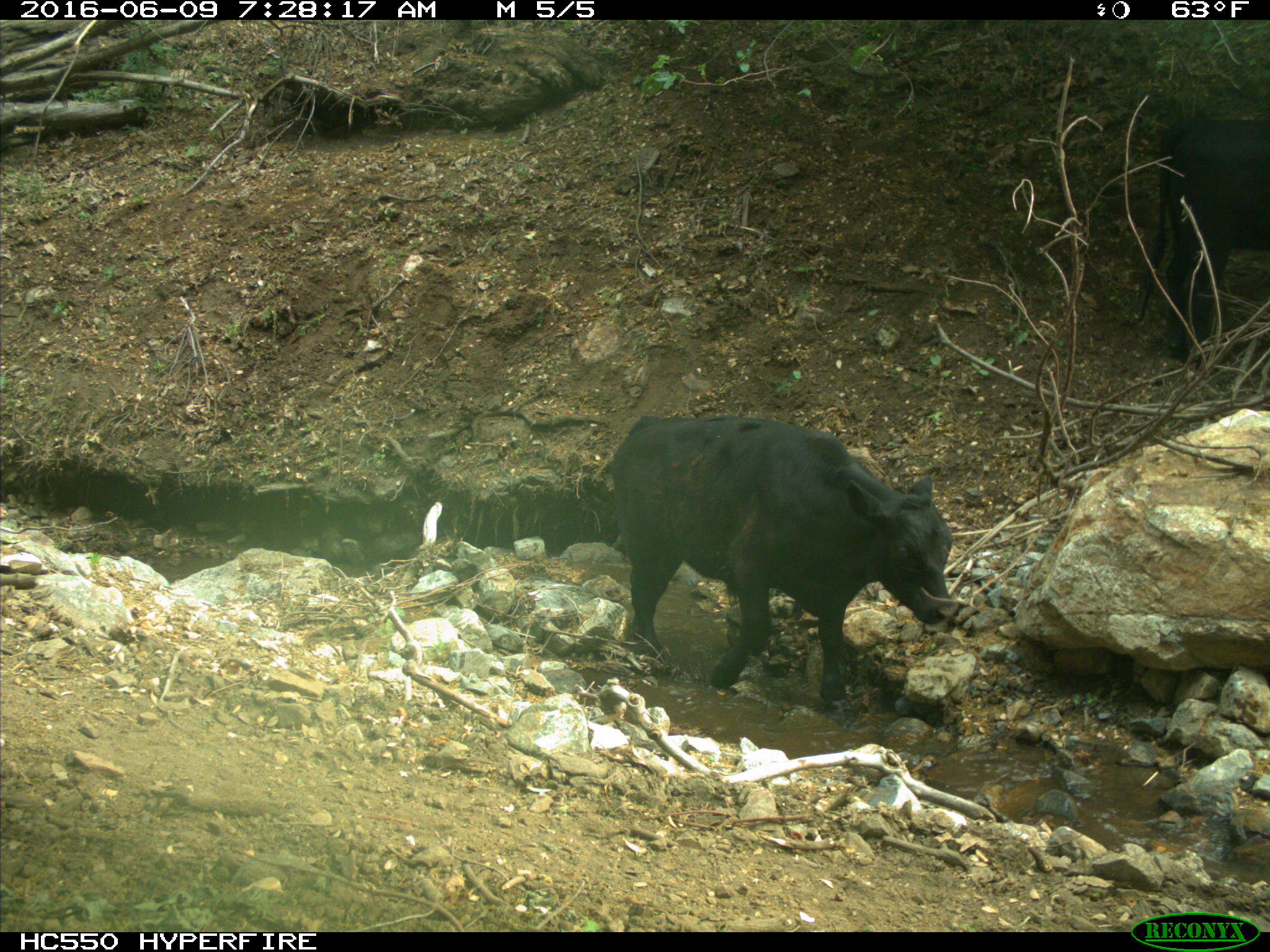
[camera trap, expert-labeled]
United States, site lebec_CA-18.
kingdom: Animalia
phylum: Chordata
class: Mammalia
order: Artiodactyla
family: Bovidae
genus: Bos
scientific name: Bos taurus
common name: domestic cow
Bos taurus (domestic cow).